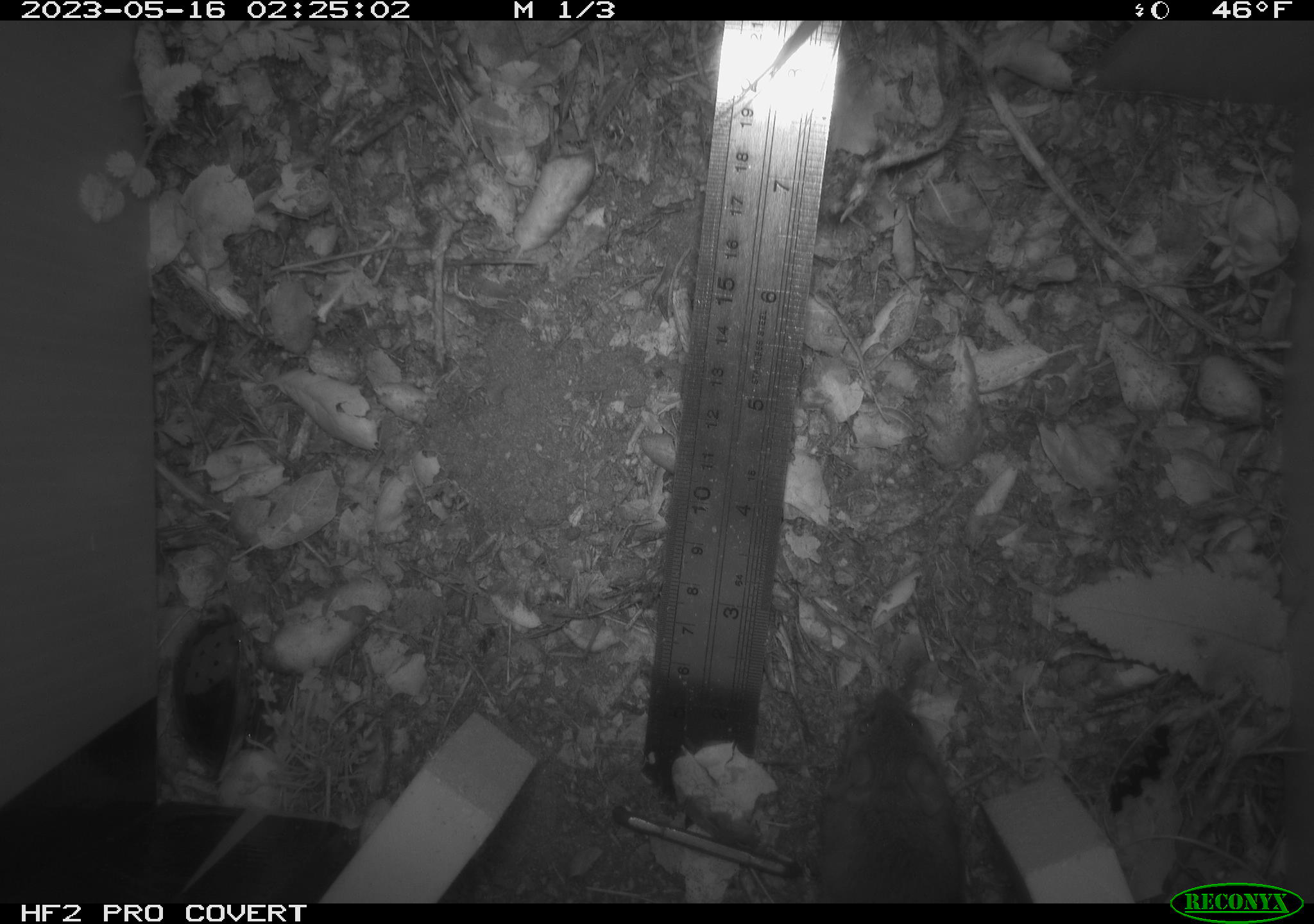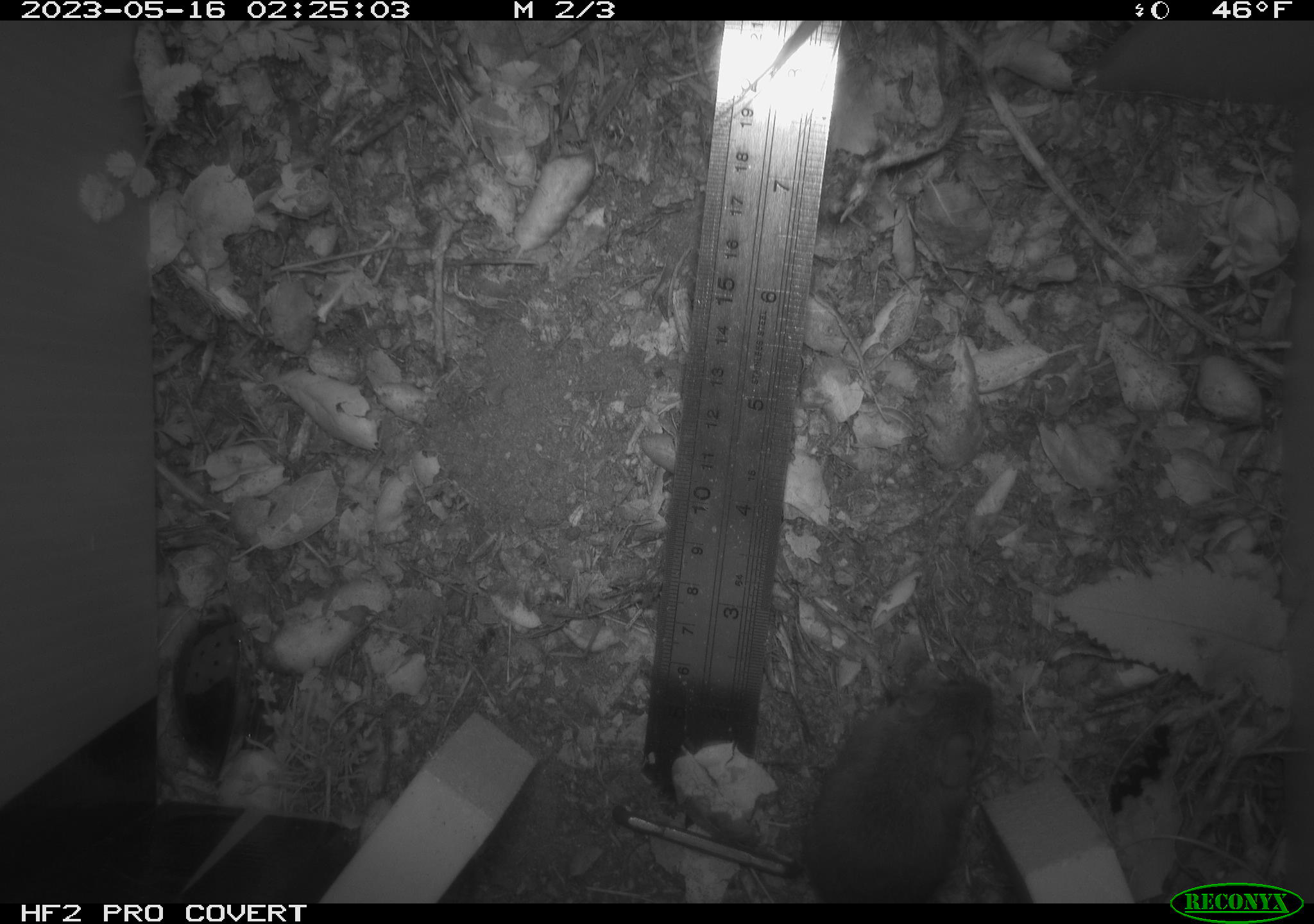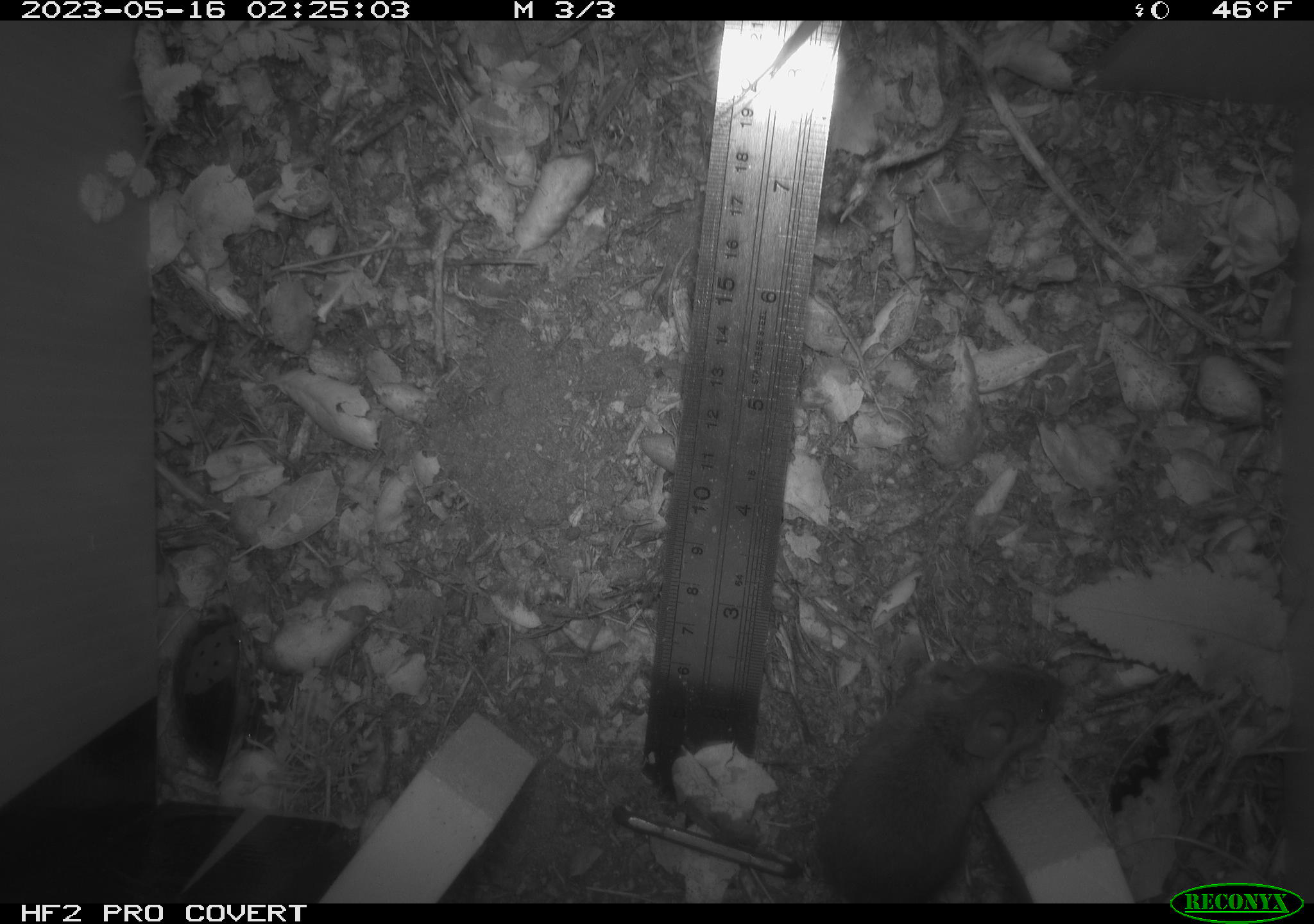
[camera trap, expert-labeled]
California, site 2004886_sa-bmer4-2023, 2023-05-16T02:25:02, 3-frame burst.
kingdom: Animalia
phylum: Chordata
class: Mammalia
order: Rodentia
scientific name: Rodentia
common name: mouse species